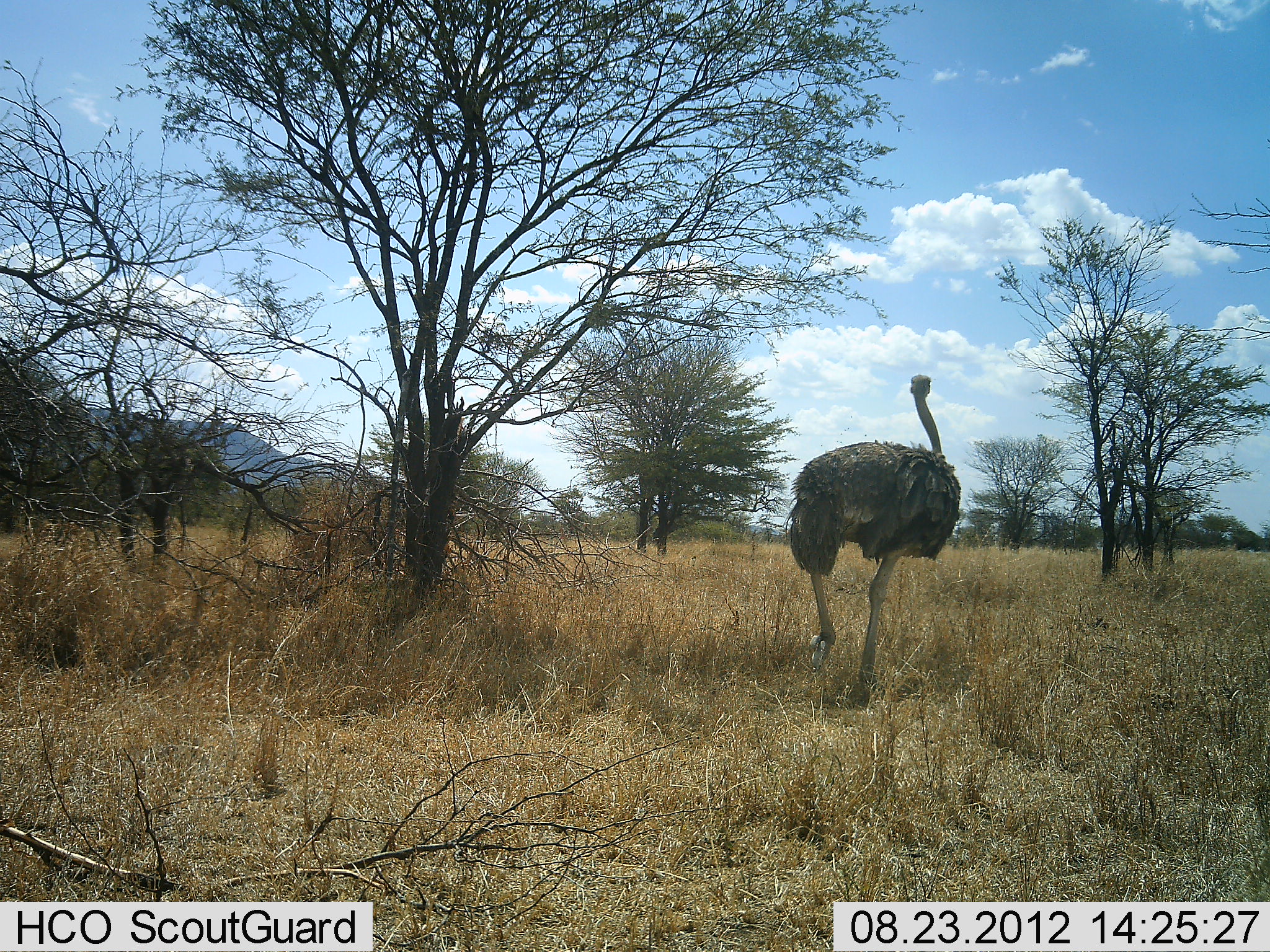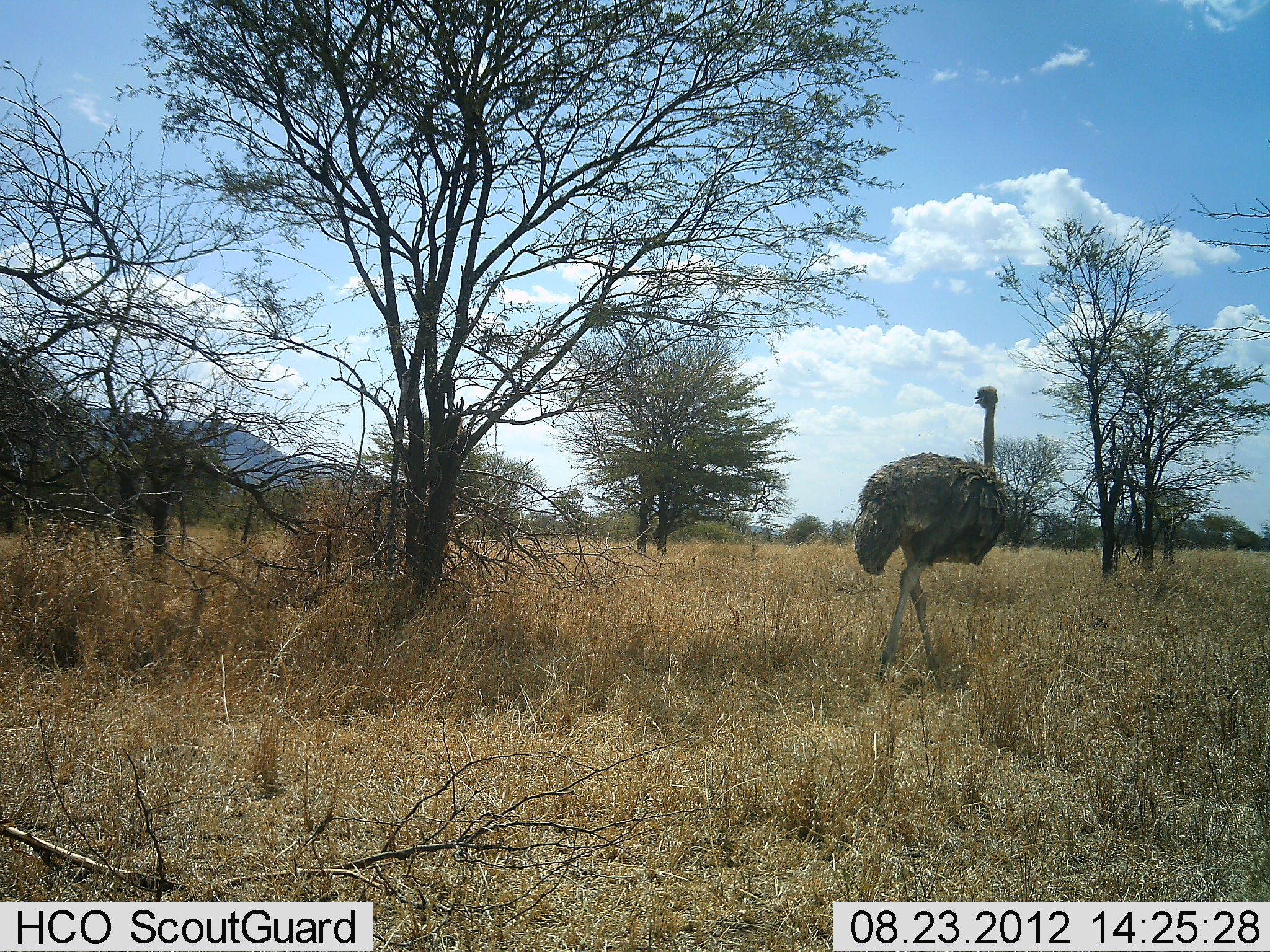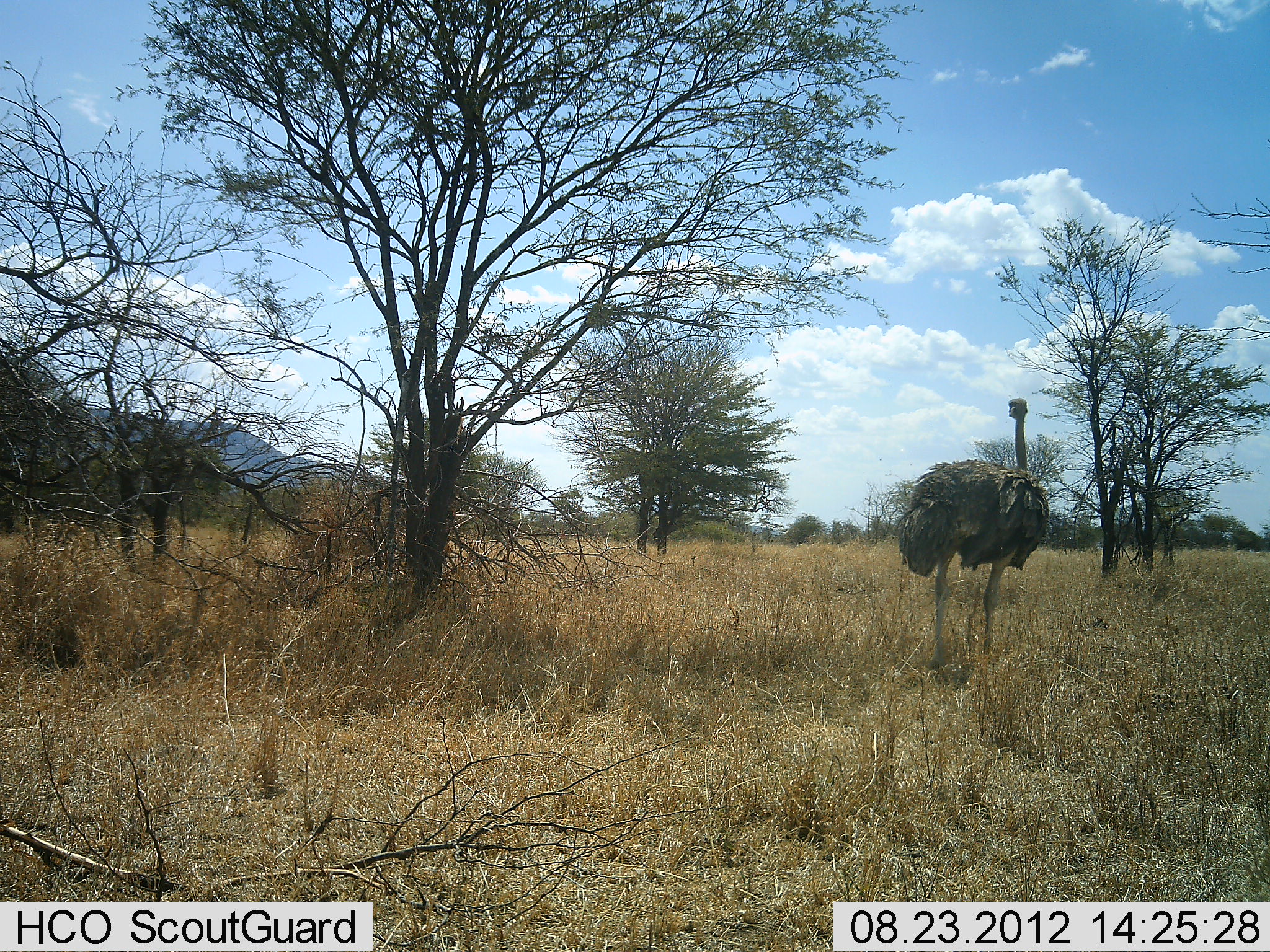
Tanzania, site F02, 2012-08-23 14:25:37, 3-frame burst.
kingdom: Animalia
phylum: Chordata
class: Aves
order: Struthioniformes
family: Struthionidae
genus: Struthio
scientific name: Struthio camelus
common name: ostrich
Ostrich (Struthio camelus), count 1. Behavior (volunteer vote fractions): standing 0%, resting 0%, moving 100%, interacting 0%. Young present (vote fraction): 0%. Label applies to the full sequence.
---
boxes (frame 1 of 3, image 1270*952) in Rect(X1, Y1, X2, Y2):
animal: Rect(784, 372, 963, 689)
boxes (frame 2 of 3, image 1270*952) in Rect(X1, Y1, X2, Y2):
animal: Rect(850, 386, 1009, 690)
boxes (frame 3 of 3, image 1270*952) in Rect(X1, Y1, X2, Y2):
animal: Rect(892, 397, 1049, 670)